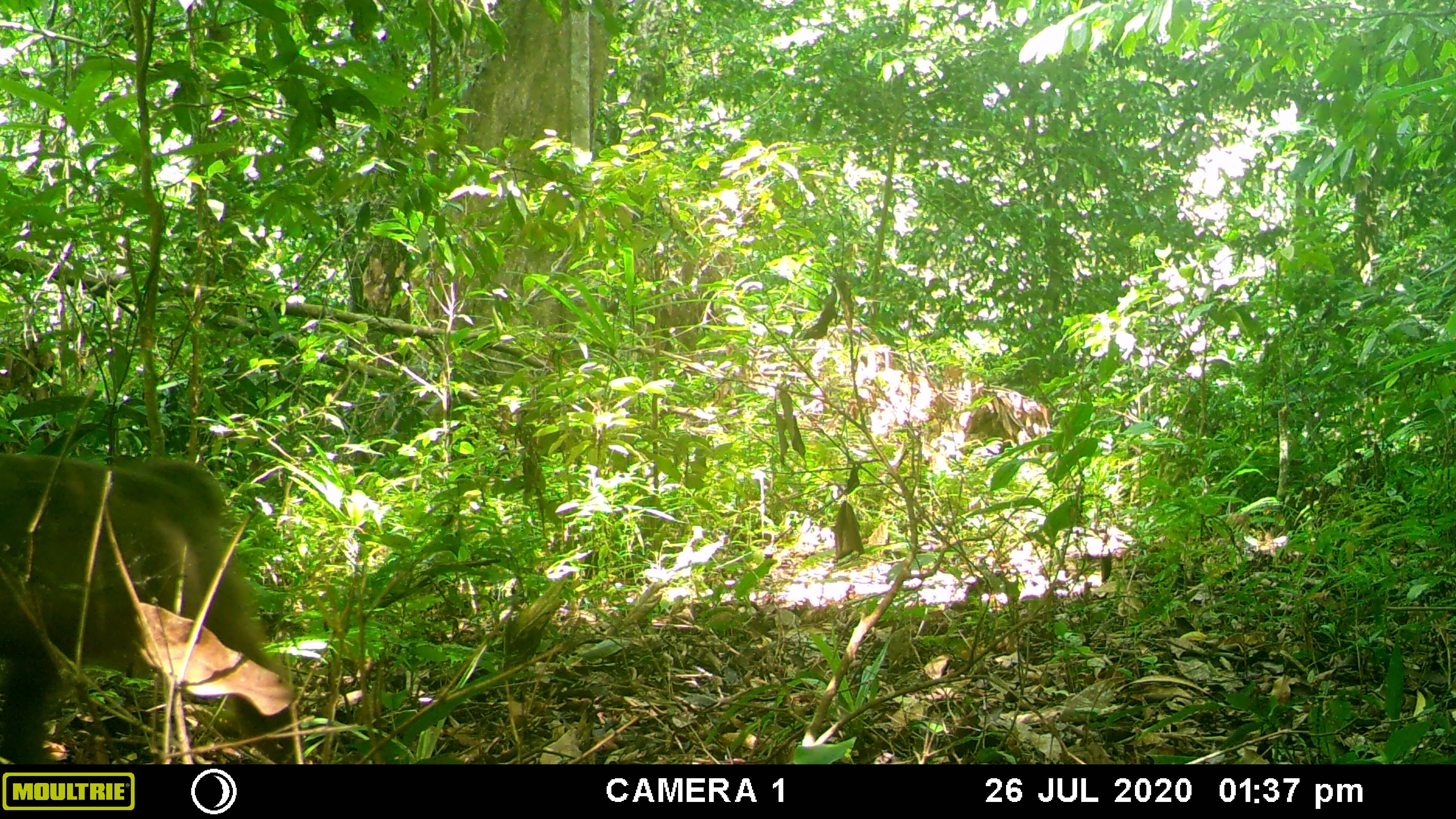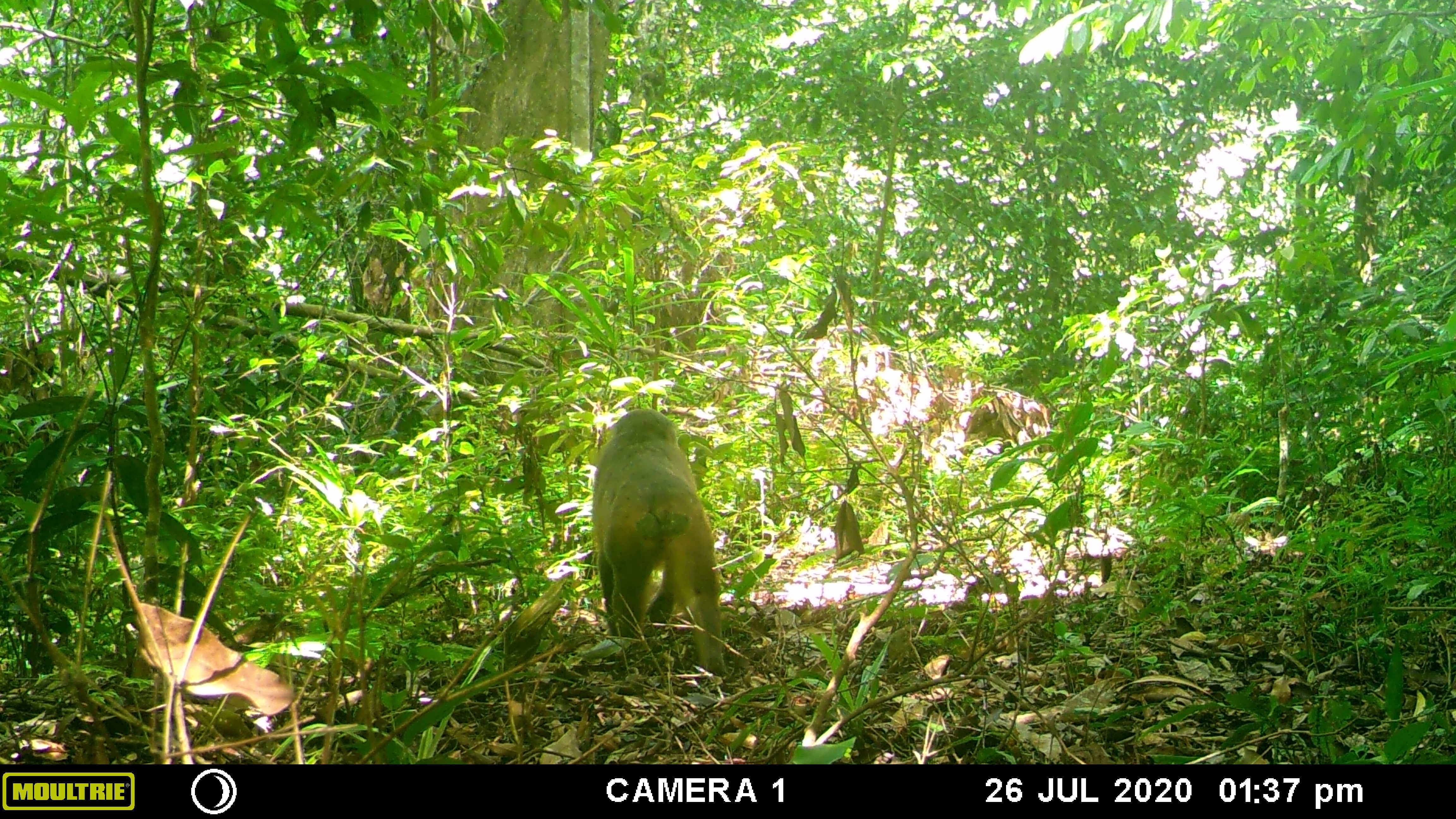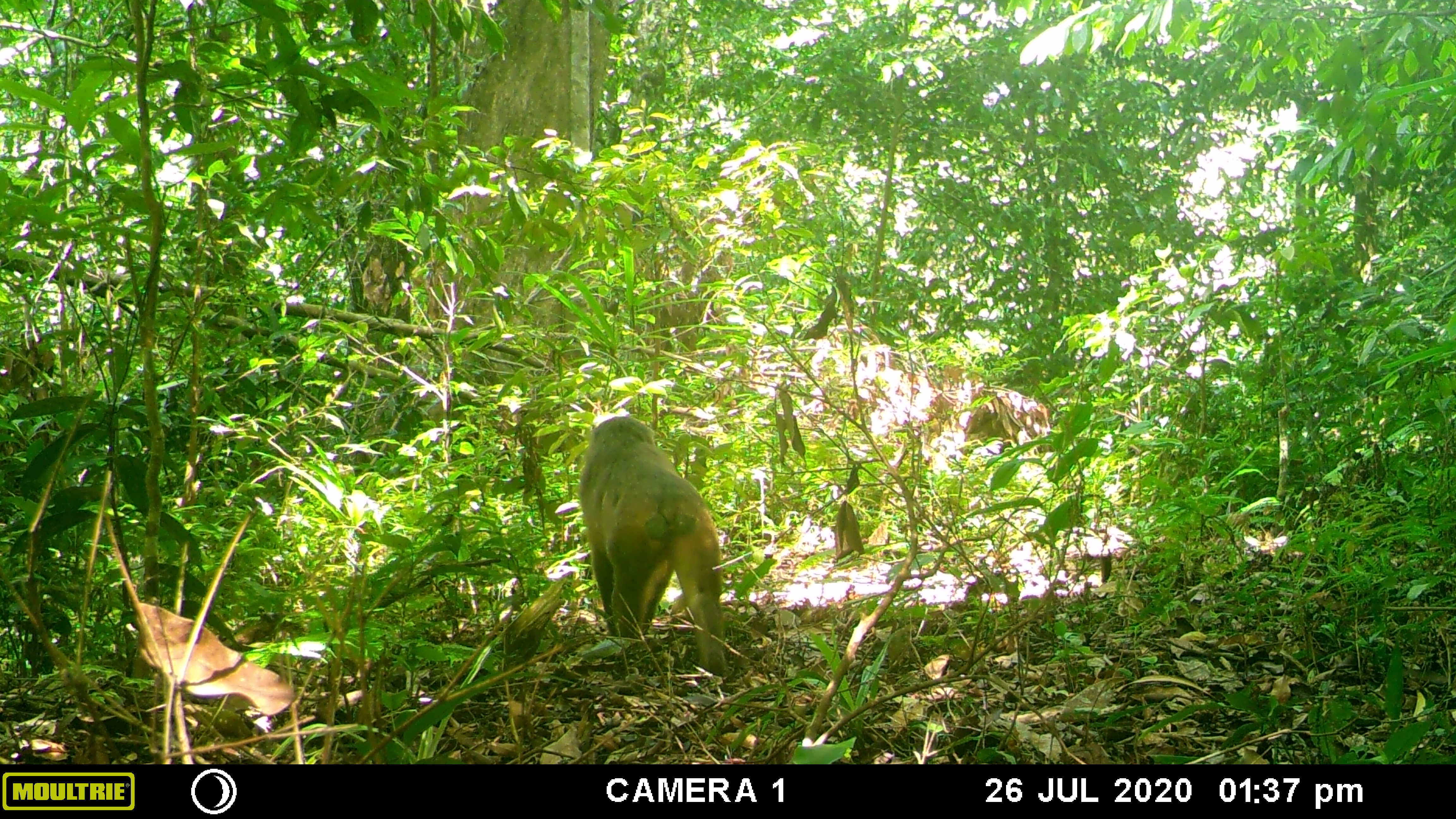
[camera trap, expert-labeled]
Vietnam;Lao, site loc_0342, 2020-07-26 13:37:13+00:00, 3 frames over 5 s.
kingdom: Animalia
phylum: Chordata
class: Mammalia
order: Primates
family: Cercopithecidae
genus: Macaca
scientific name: Macaca arctoides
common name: stump-tailed macaque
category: stump tailed macaque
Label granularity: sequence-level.